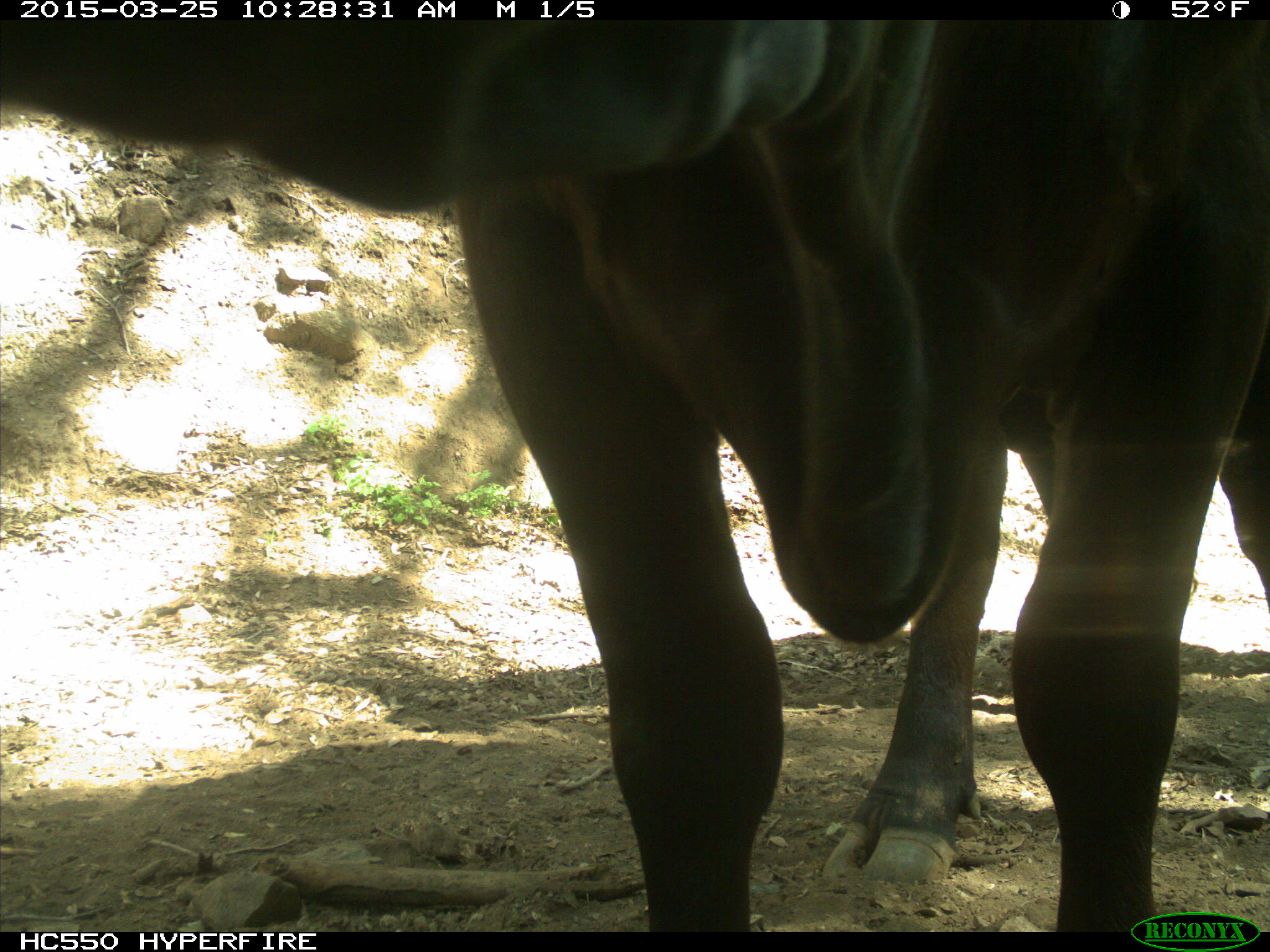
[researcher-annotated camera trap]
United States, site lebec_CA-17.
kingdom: Animalia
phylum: Chordata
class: Mammalia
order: Artiodactyla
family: Bovidae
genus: Bos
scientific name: Bos taurus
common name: domestic cow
Bos taurus (domestic cow).